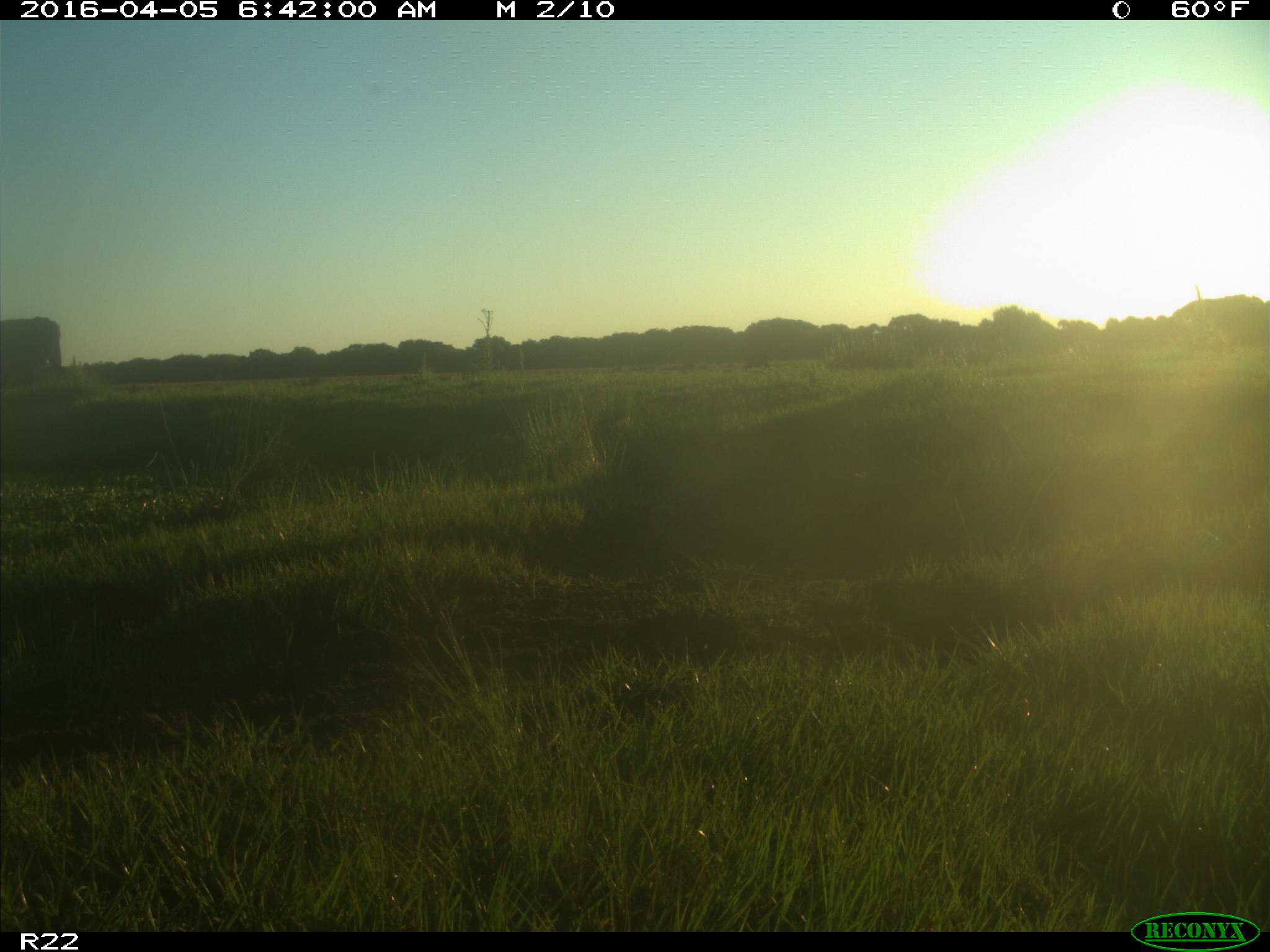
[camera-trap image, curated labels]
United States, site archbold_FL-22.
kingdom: Animalia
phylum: Chordata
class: Mammalia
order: Artiodactyla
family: Bovidae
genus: Bos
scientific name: Bos taurus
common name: domestic cow